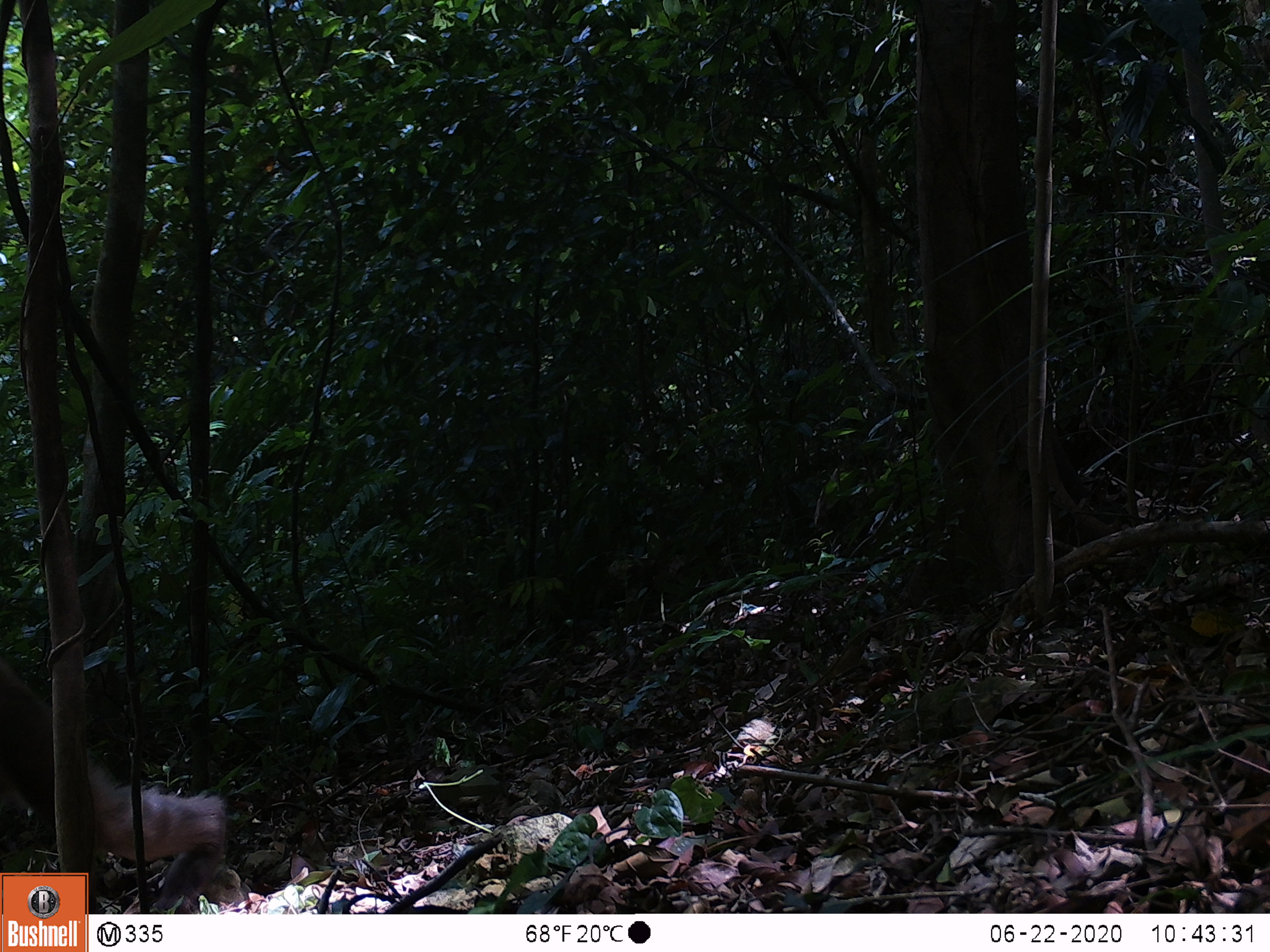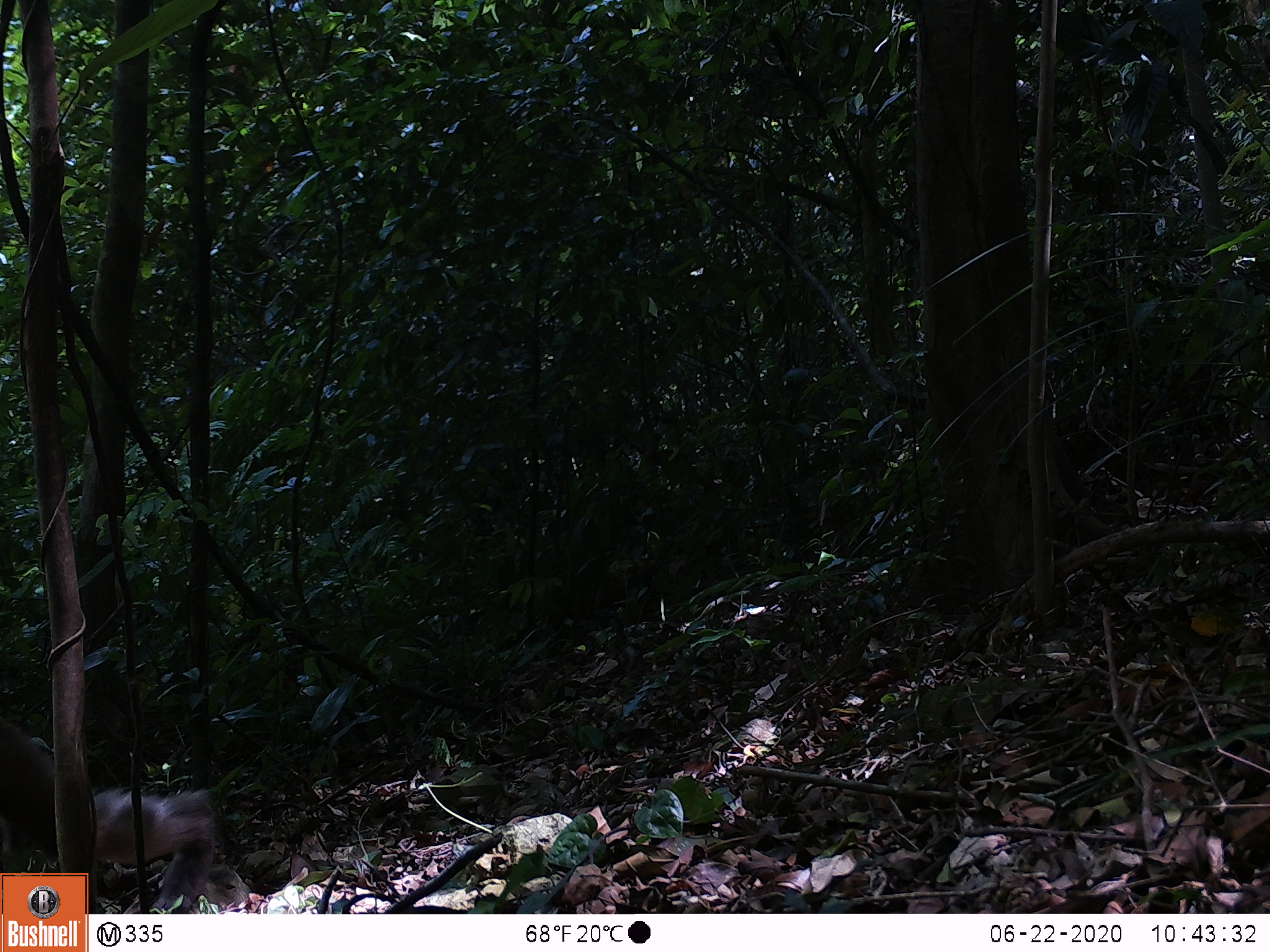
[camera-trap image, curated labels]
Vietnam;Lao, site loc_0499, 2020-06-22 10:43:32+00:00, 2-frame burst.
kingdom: Animalia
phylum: Chordata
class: Mammalia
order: Primates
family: Cercopithecidae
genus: Macaca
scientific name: Macaca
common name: macaques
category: assam or rhesus macaque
Assam or rhesus macaque (macaques) (Macaca). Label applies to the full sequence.